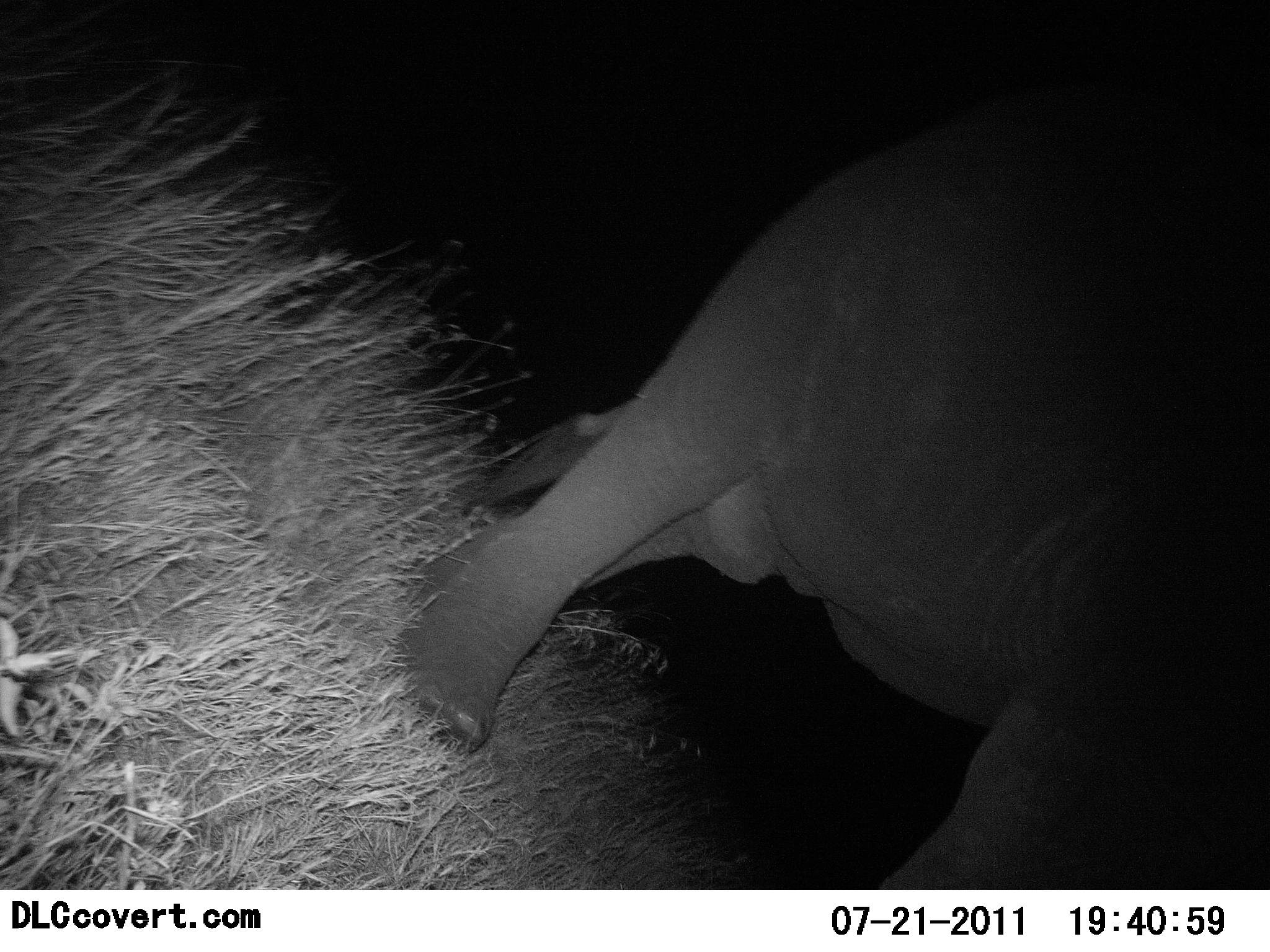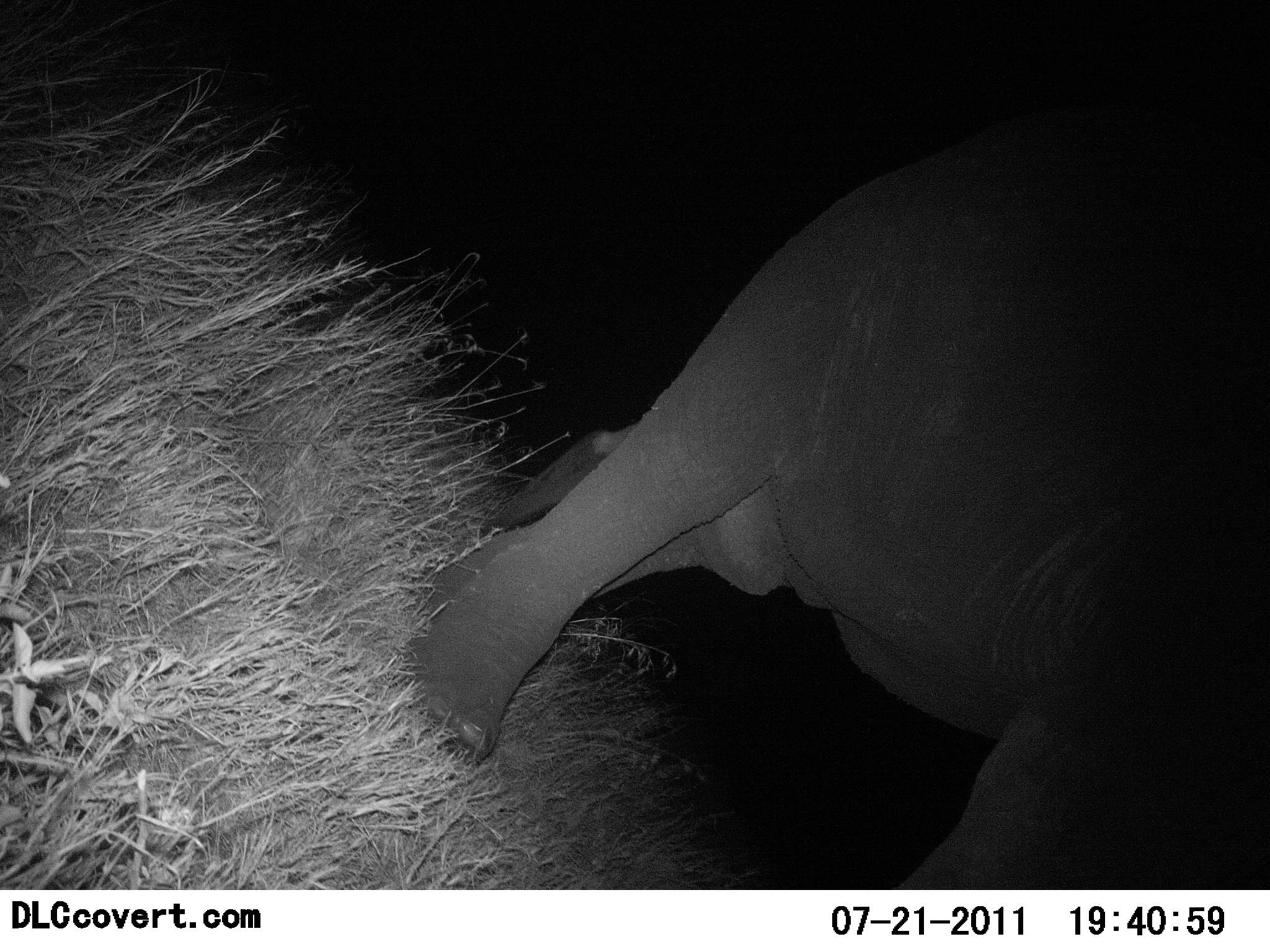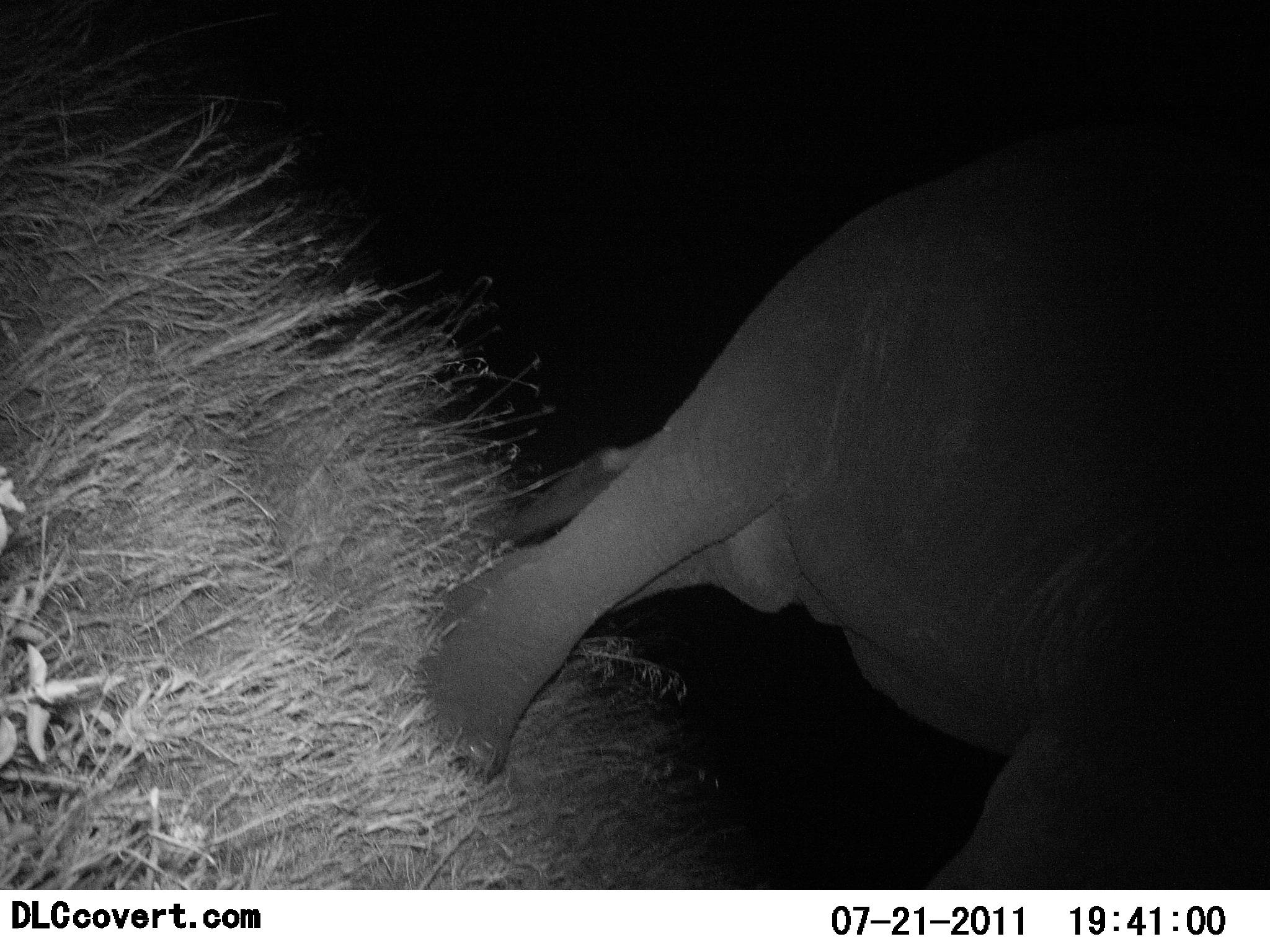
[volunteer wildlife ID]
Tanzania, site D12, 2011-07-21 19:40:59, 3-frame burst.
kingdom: Animalia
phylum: Chordata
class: Mammalia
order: Proboscidea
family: Elephantidae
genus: Loxodonta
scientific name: Loxodonta africana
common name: african bush elephant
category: elephant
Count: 1.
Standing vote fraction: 60%.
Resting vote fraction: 0%.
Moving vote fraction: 30%.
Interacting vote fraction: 10%.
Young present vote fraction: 0%.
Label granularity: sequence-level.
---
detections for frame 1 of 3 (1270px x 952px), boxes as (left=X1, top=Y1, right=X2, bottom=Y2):
animal: (left=388, top=77, right=1270, bottom=890)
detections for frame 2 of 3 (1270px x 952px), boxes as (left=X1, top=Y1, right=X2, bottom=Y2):
animal: (left=396, top=100, right=1270, bottom=888)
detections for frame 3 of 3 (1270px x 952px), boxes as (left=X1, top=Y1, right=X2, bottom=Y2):
animal: (left=408, top=120, right=1270, bottom=890)